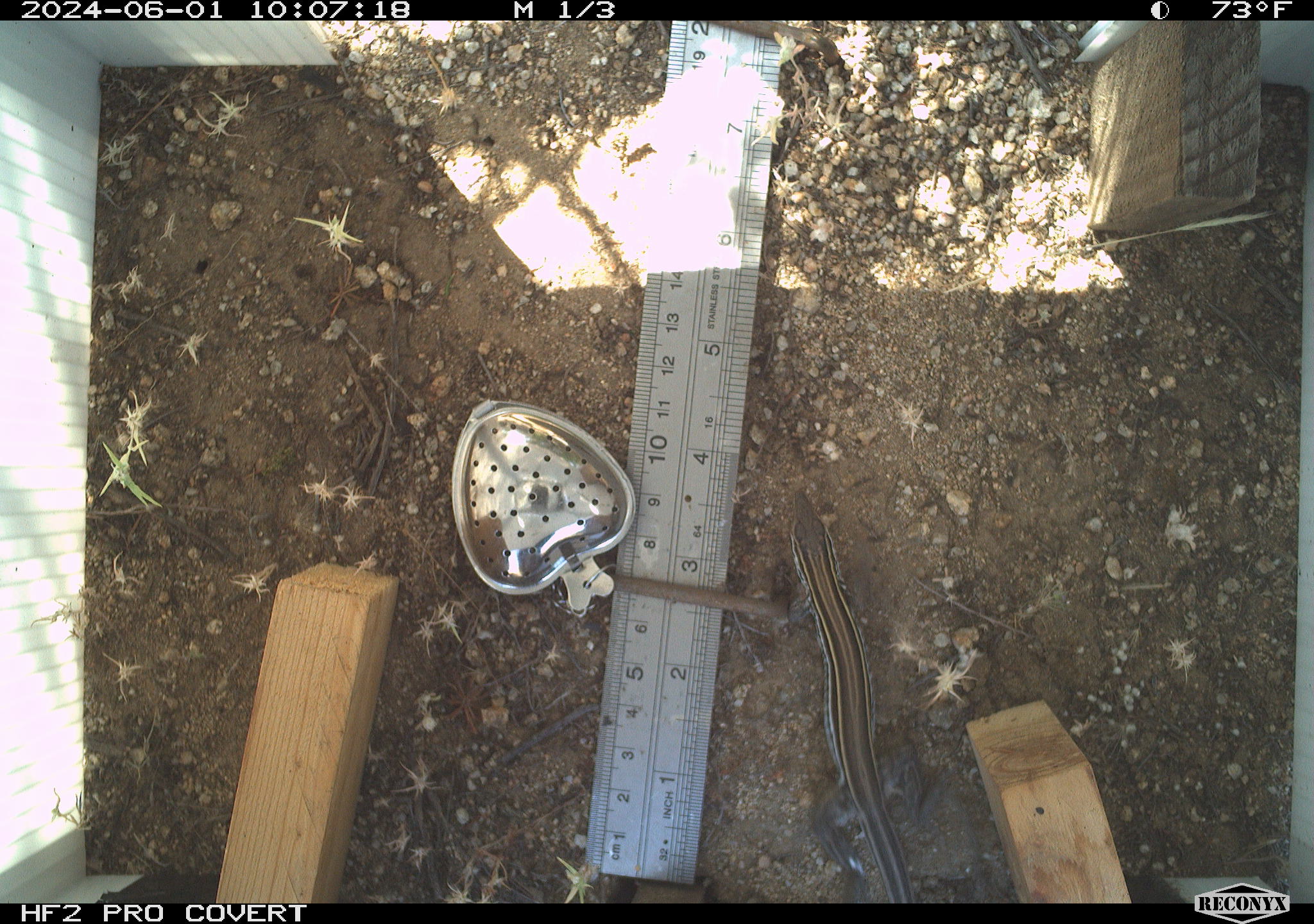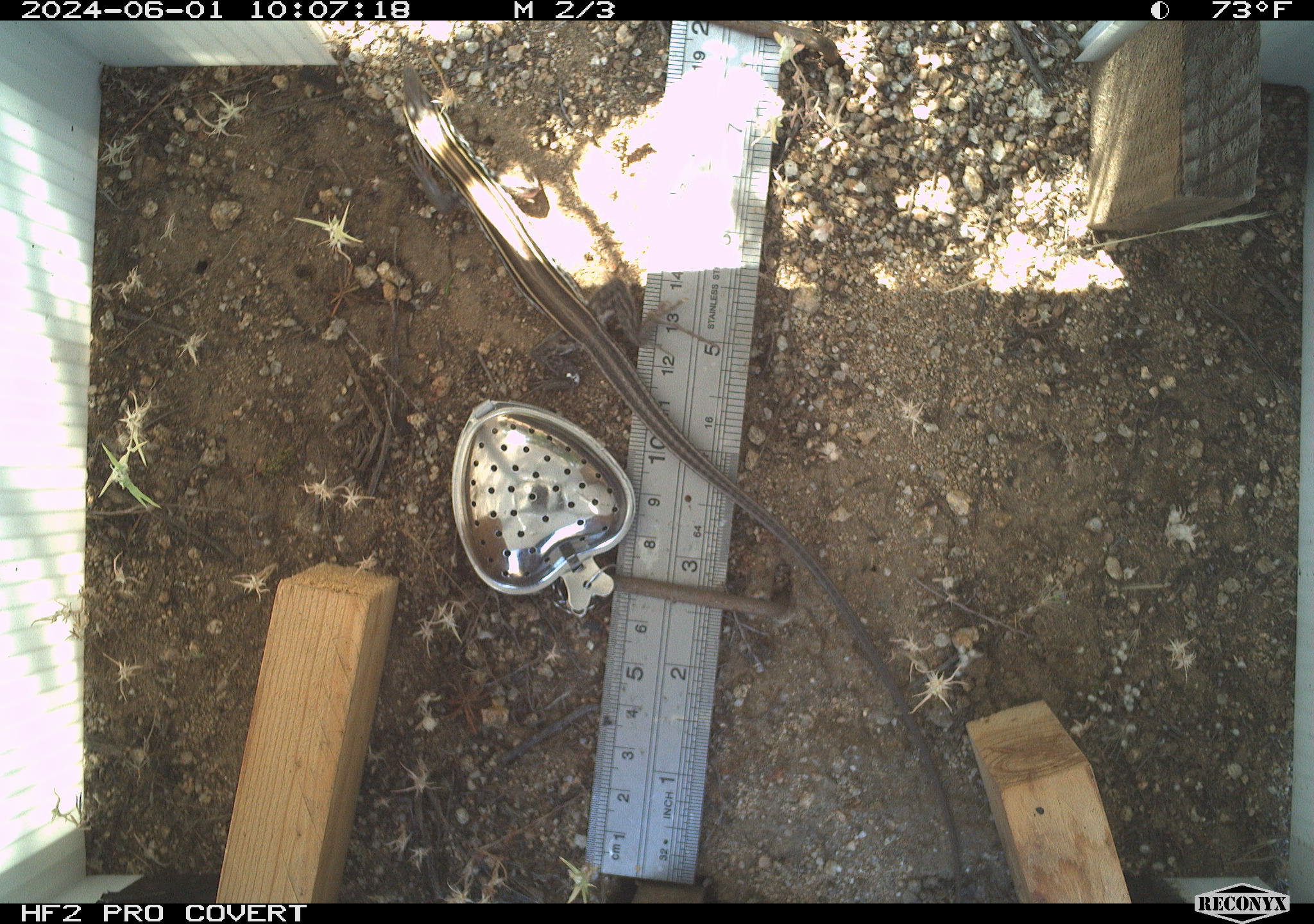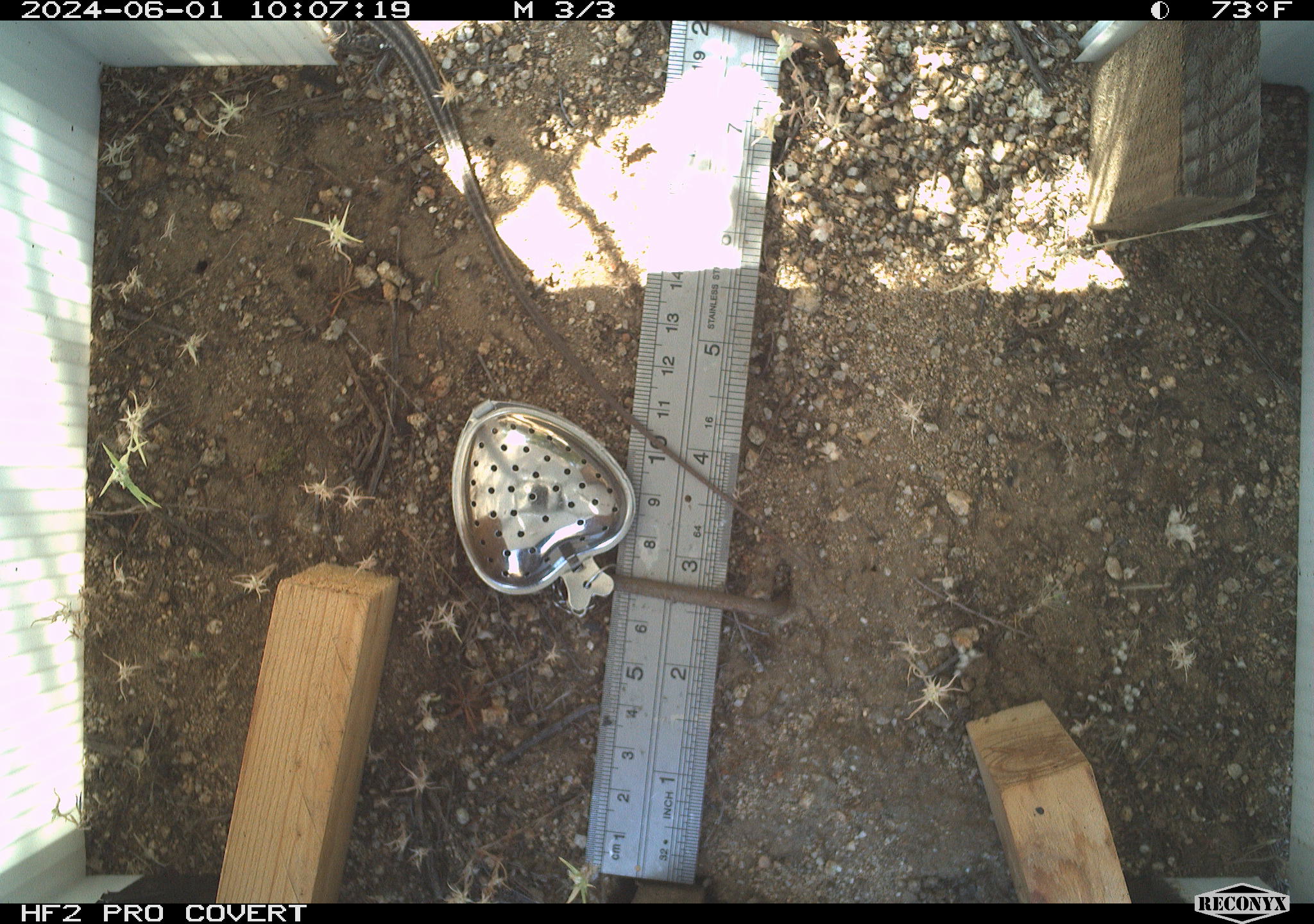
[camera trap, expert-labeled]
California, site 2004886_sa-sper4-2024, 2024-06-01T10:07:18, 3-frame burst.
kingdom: Animalia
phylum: Chordata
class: Reptilia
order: Squamata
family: Teiidae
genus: Aspidoscelis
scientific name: Aspidoscelis hyperythrus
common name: orange-throated whiptail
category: belding's orange-throated whiptail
Belding's orange-throated whiptail (orange-throated whiptail) (Aspidoscelis hyperythrus).